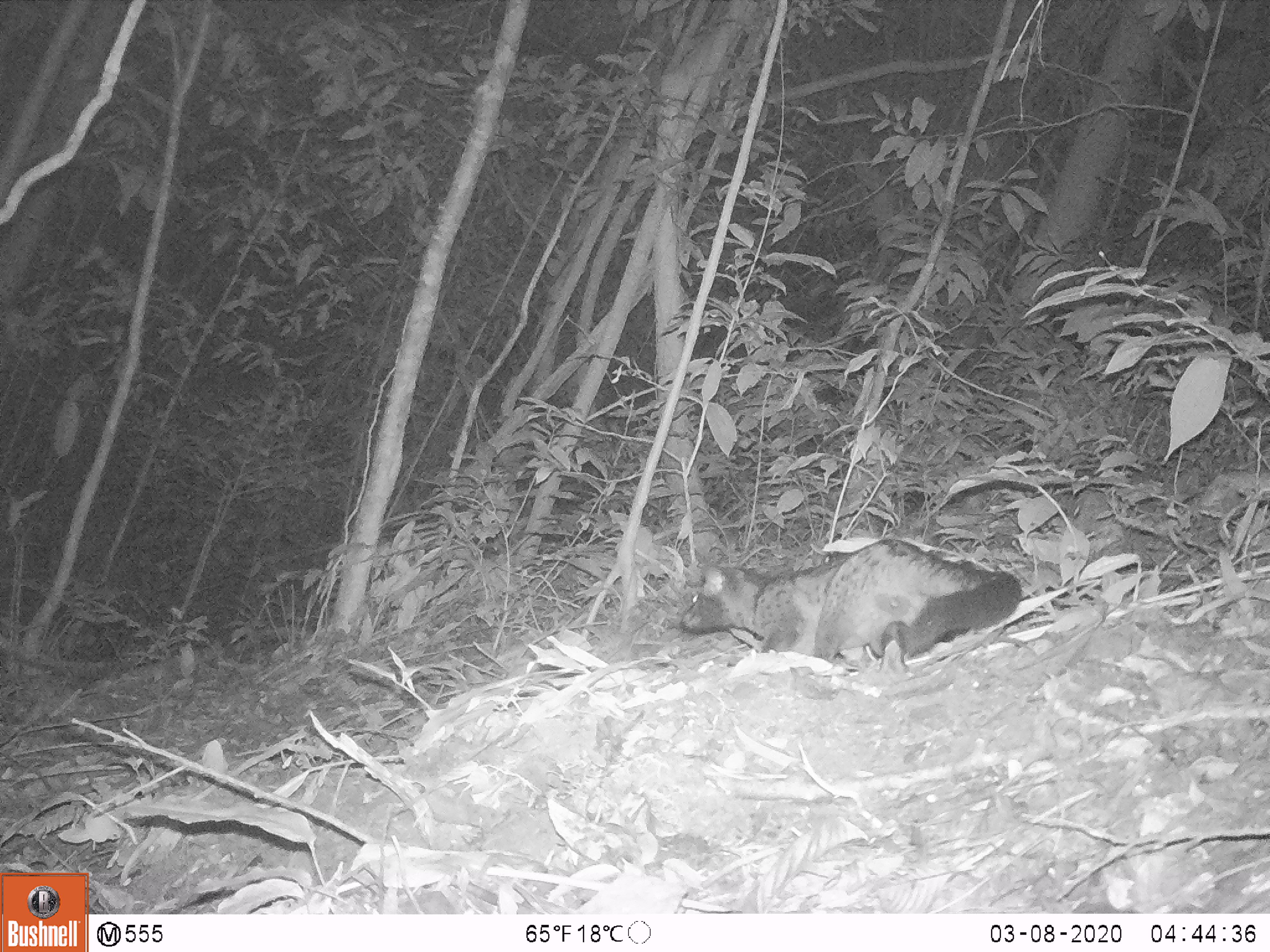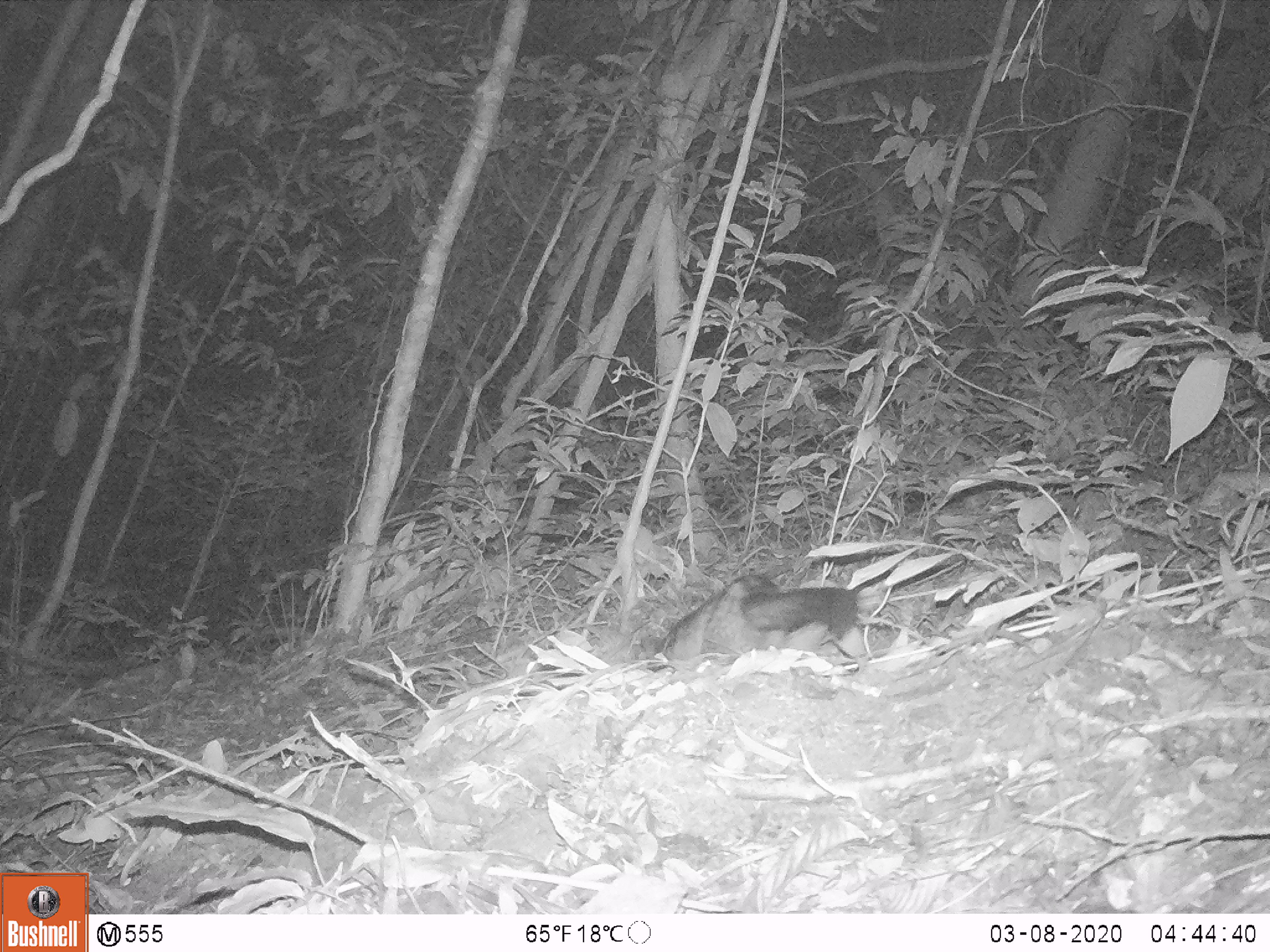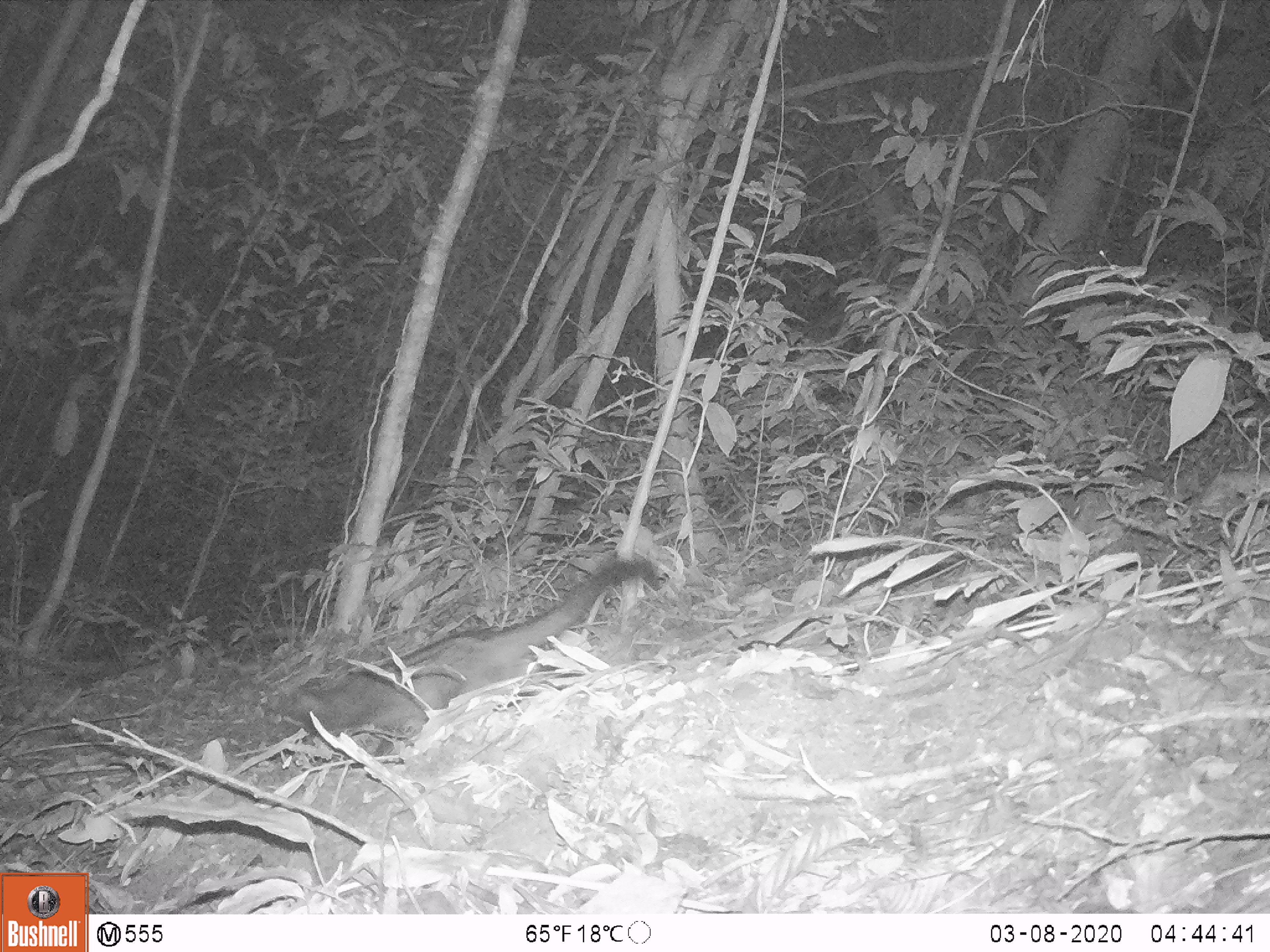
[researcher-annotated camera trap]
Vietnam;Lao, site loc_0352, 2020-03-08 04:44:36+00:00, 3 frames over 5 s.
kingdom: Animalia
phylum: Chordata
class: Mammalia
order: Carnivora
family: Viverridae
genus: Paradoxurus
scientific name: Paradoxurus hermaphroditus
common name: common palm civet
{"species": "common palm civet (Paradoxurus hermaphroditus)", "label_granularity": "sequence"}